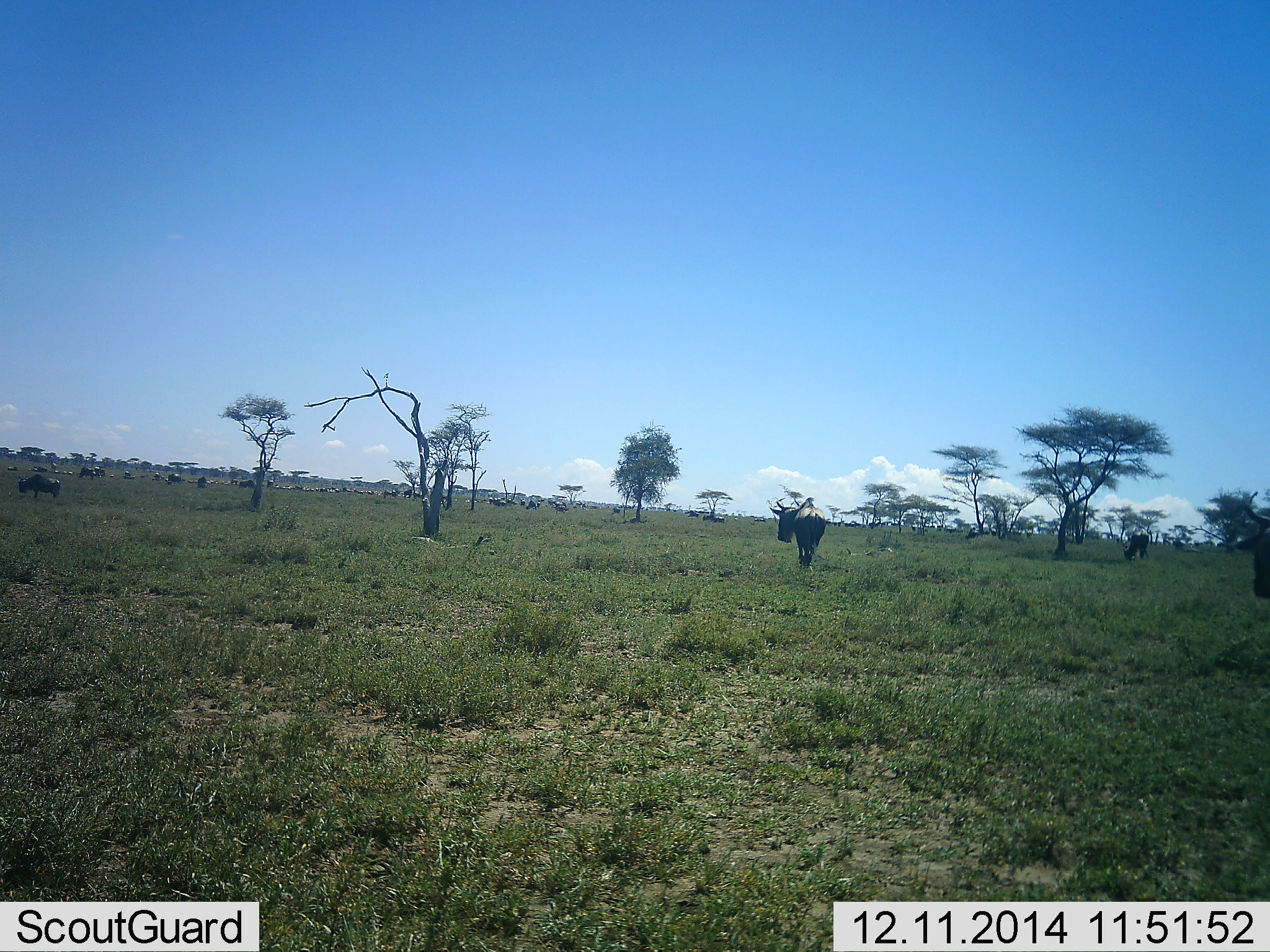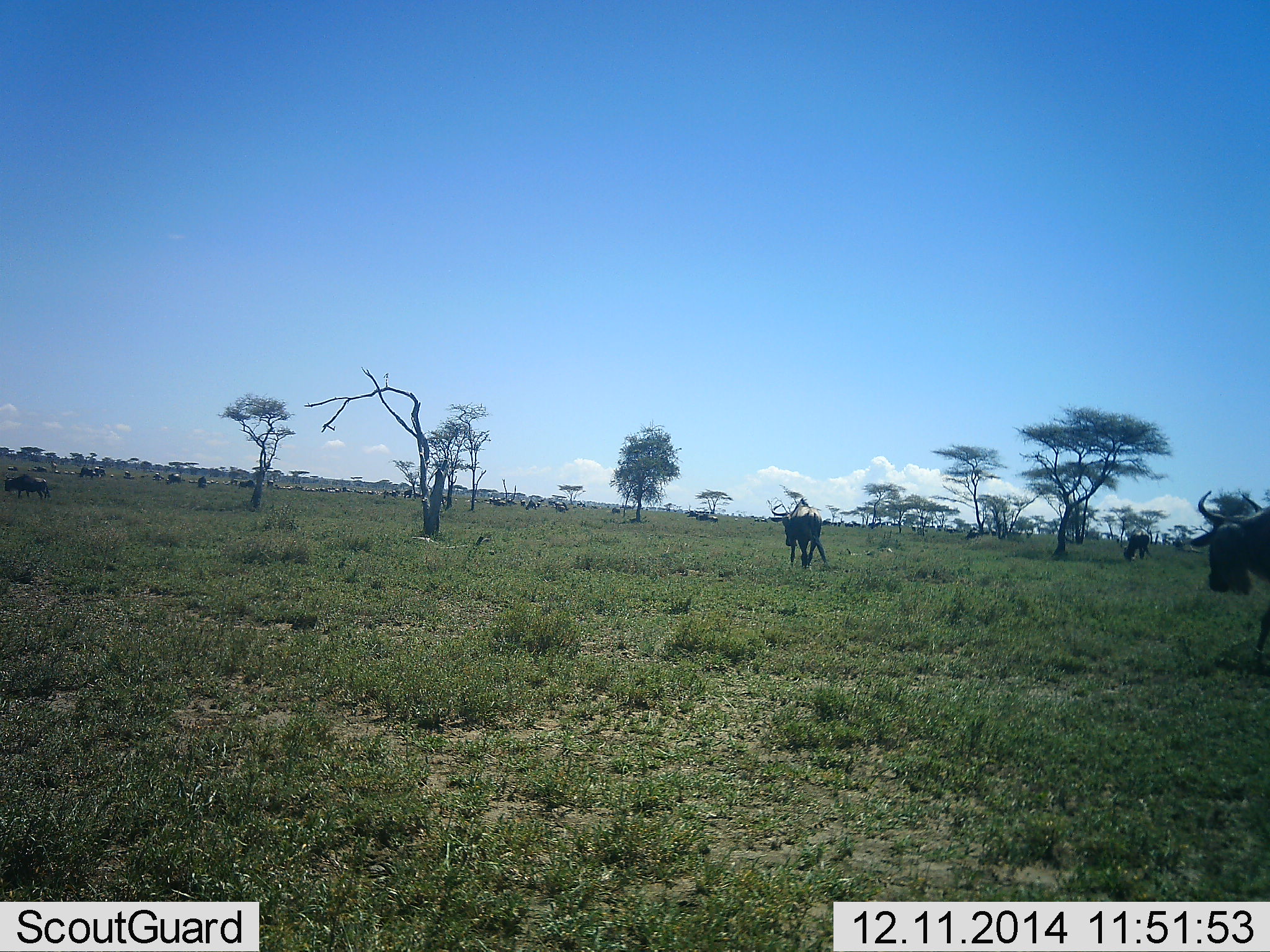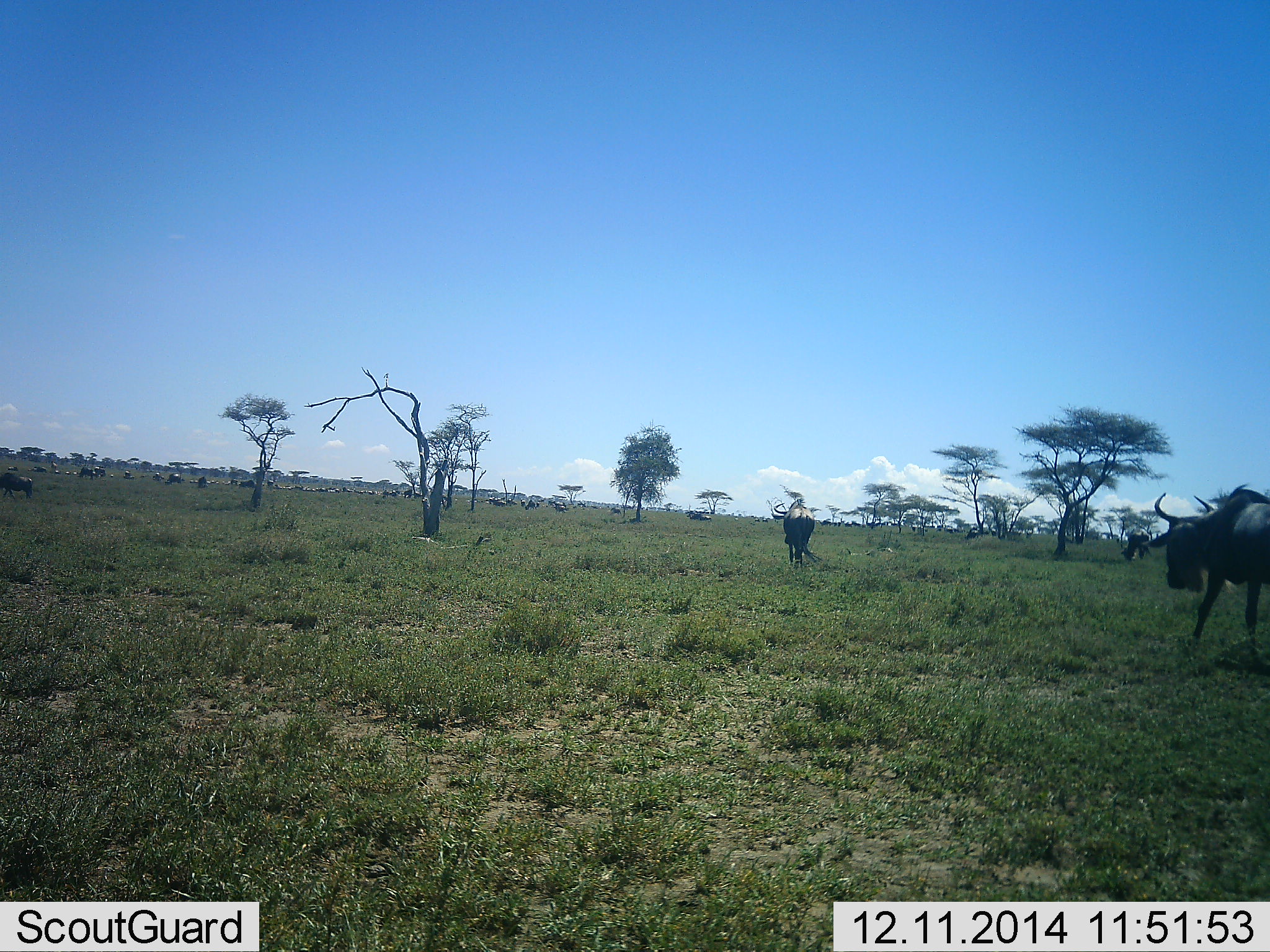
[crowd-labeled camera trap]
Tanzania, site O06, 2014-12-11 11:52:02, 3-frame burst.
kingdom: Animalia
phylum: Chordata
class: Mammalia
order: Artiodactyla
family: Bovidae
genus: Connochaetes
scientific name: Connochaetes taurinus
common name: blue wildebeest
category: wildebeest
Wildebeest (blue wildebeest) (Connochaetes taurinus), count 11-50. Behavior (volunteer vote fractions): standing 18%, resting 9%, moving 82%, interacting 0%. Young present (vote fraction): 0%. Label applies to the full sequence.